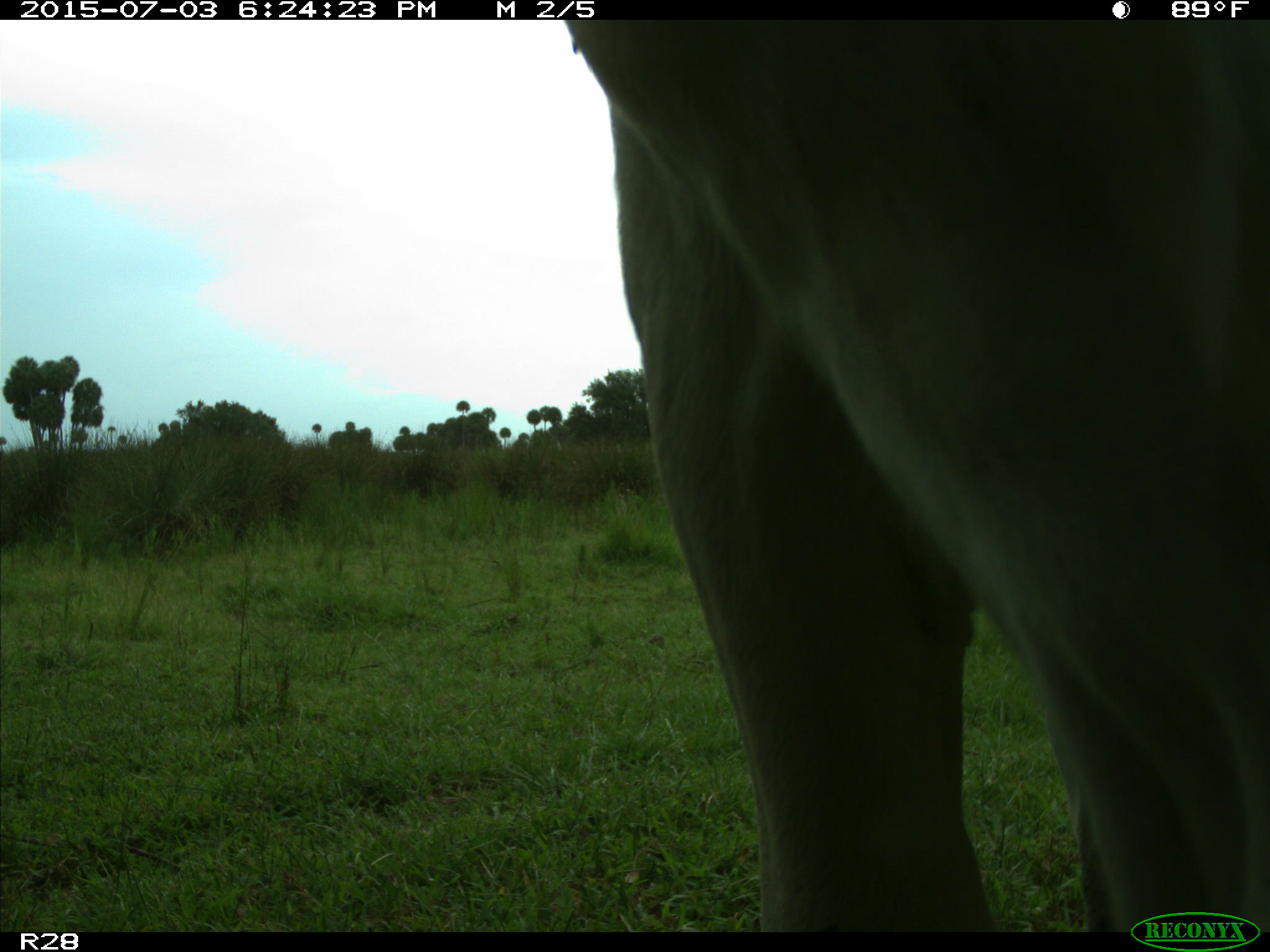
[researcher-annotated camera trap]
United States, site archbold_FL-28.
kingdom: Animalia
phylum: Chordata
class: Mammalia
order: Artiodactyla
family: Bovidae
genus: Bos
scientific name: Bos taurus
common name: domestic cow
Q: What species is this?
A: Bos taurus (domestic cow).